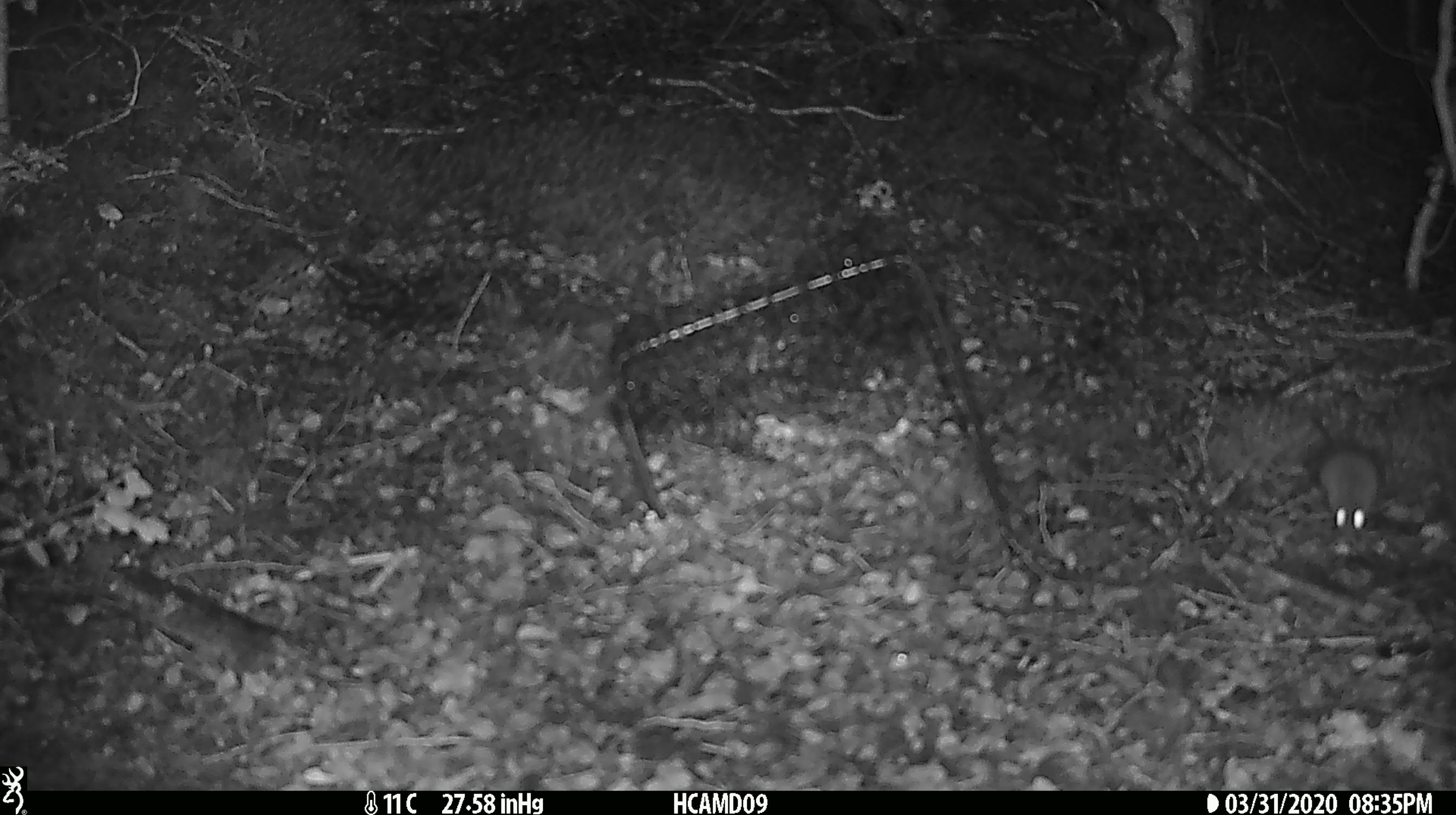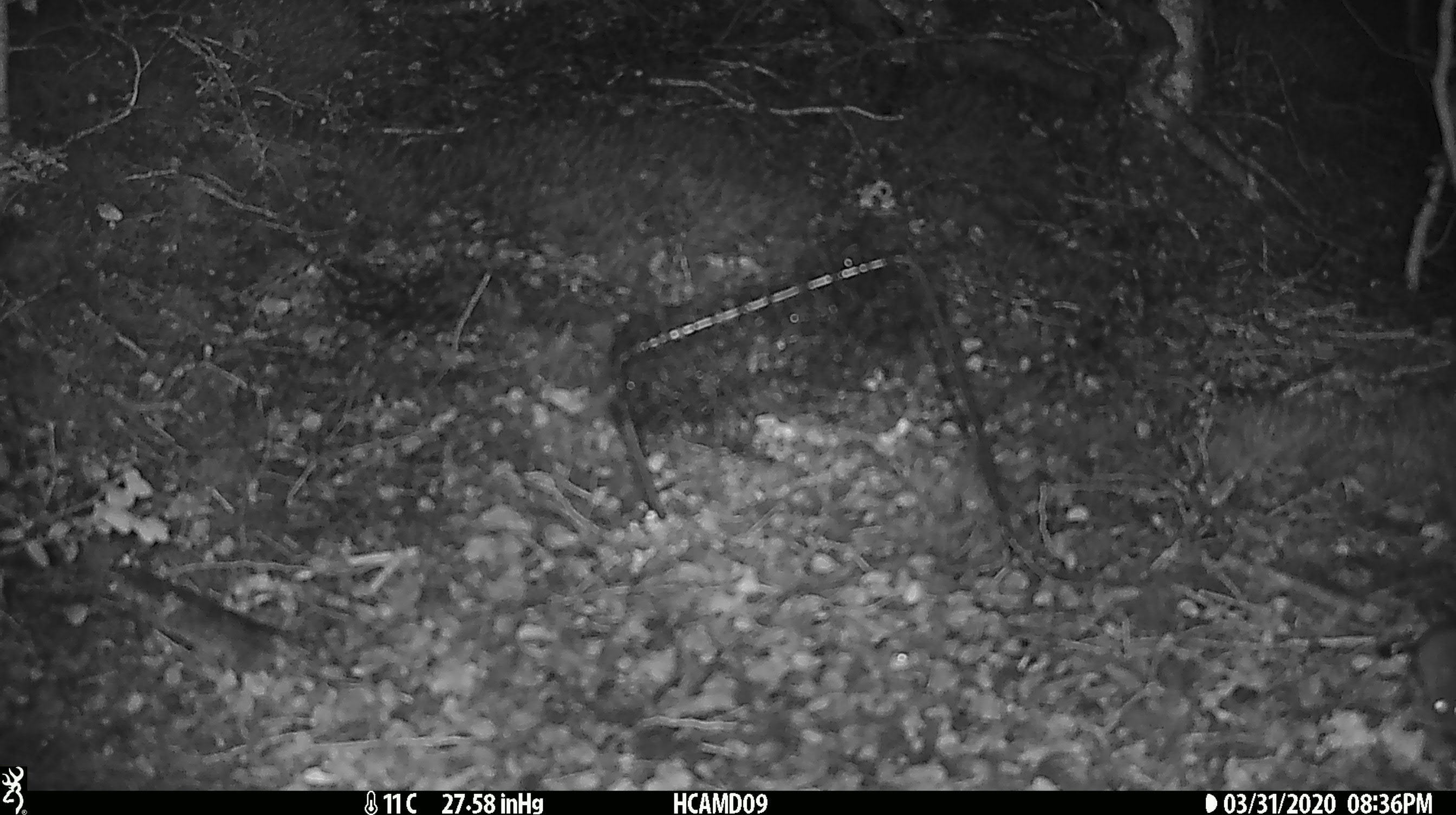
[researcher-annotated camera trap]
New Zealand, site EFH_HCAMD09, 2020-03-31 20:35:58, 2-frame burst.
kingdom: Animalia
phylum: Chordata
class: Mammalia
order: Rodentia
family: Muridae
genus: Mus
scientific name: Mus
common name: mouse